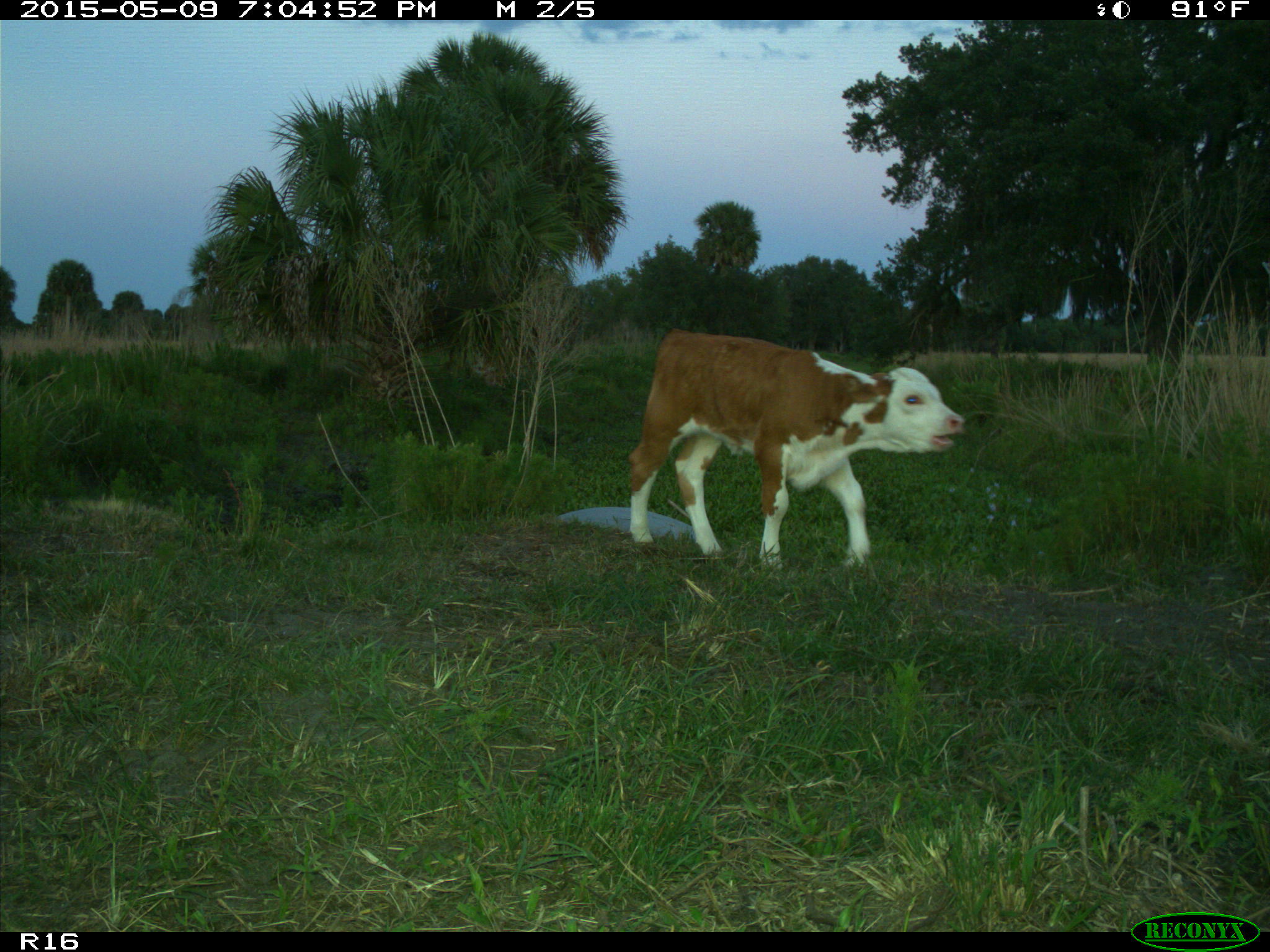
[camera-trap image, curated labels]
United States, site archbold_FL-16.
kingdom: Animalia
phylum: Chordata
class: Mammalia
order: Artiodactyla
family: Bovidae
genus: Bos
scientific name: Bos taurus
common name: domestic cow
Bos taurus (domestic cow).